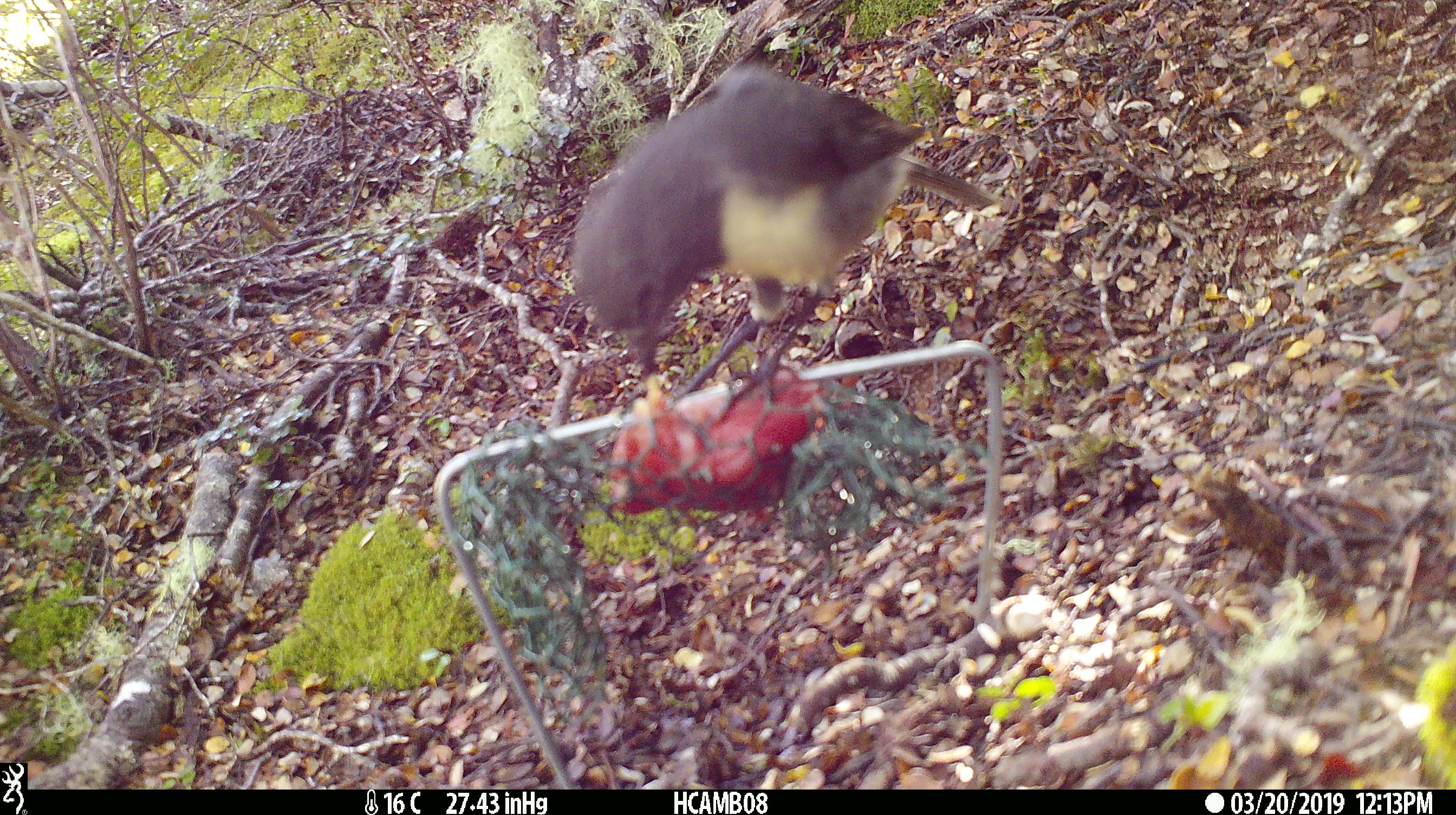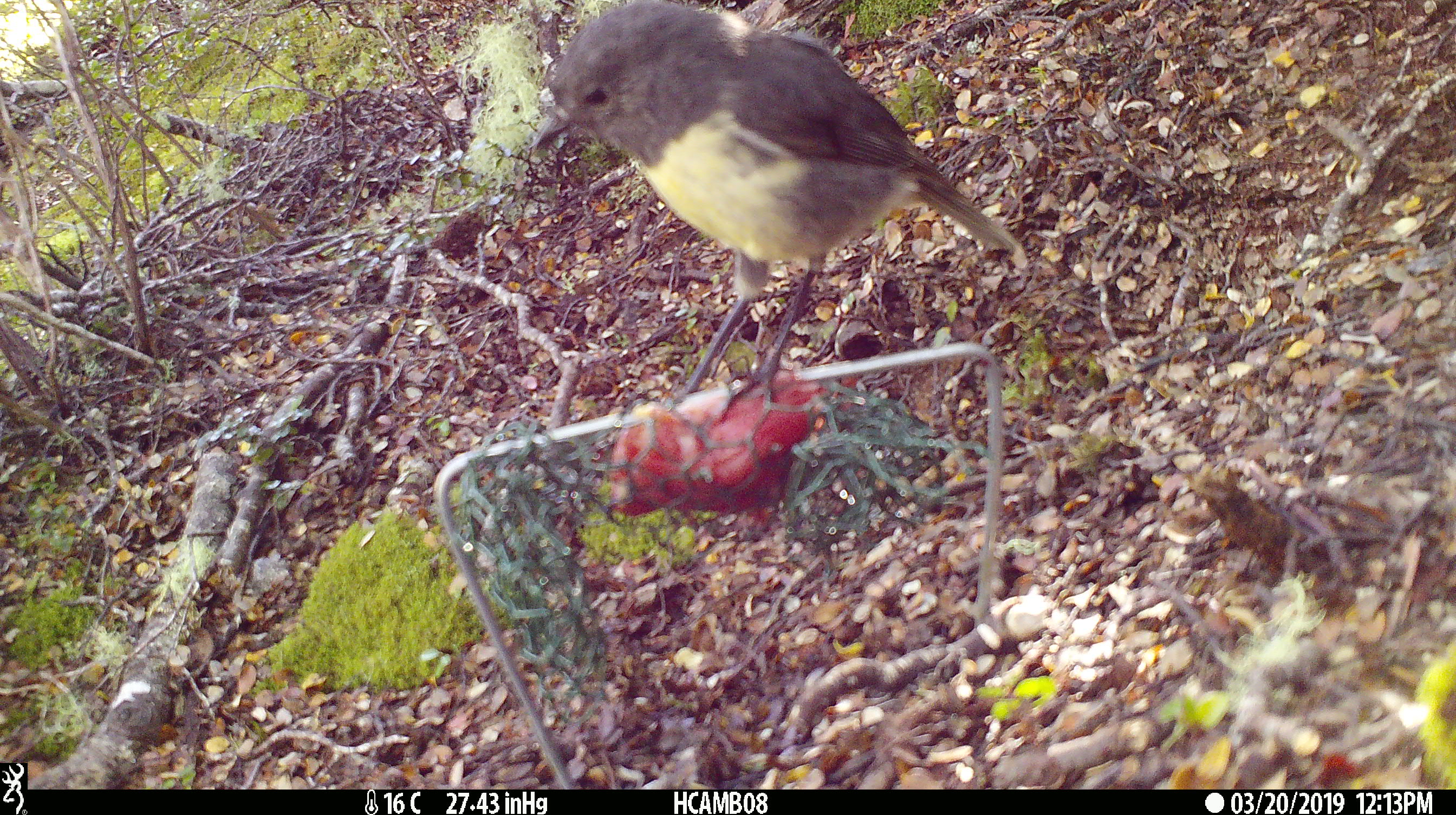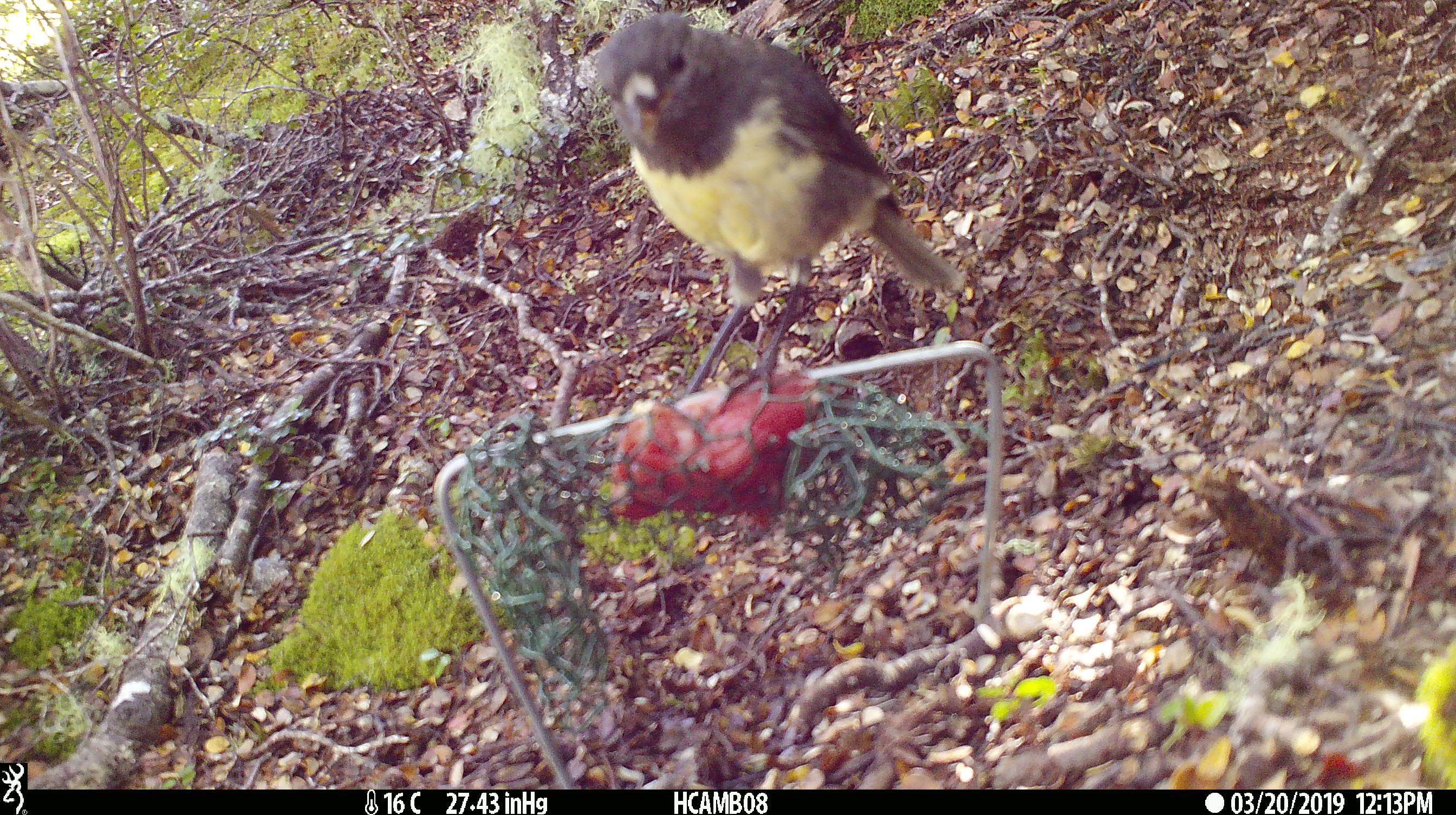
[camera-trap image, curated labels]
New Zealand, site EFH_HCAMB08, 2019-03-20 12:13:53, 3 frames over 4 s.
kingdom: Animalia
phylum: Chordata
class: Aves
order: Passeriformes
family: Petroicidae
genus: Petroica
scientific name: Petroica australis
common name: new zealand robin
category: robin